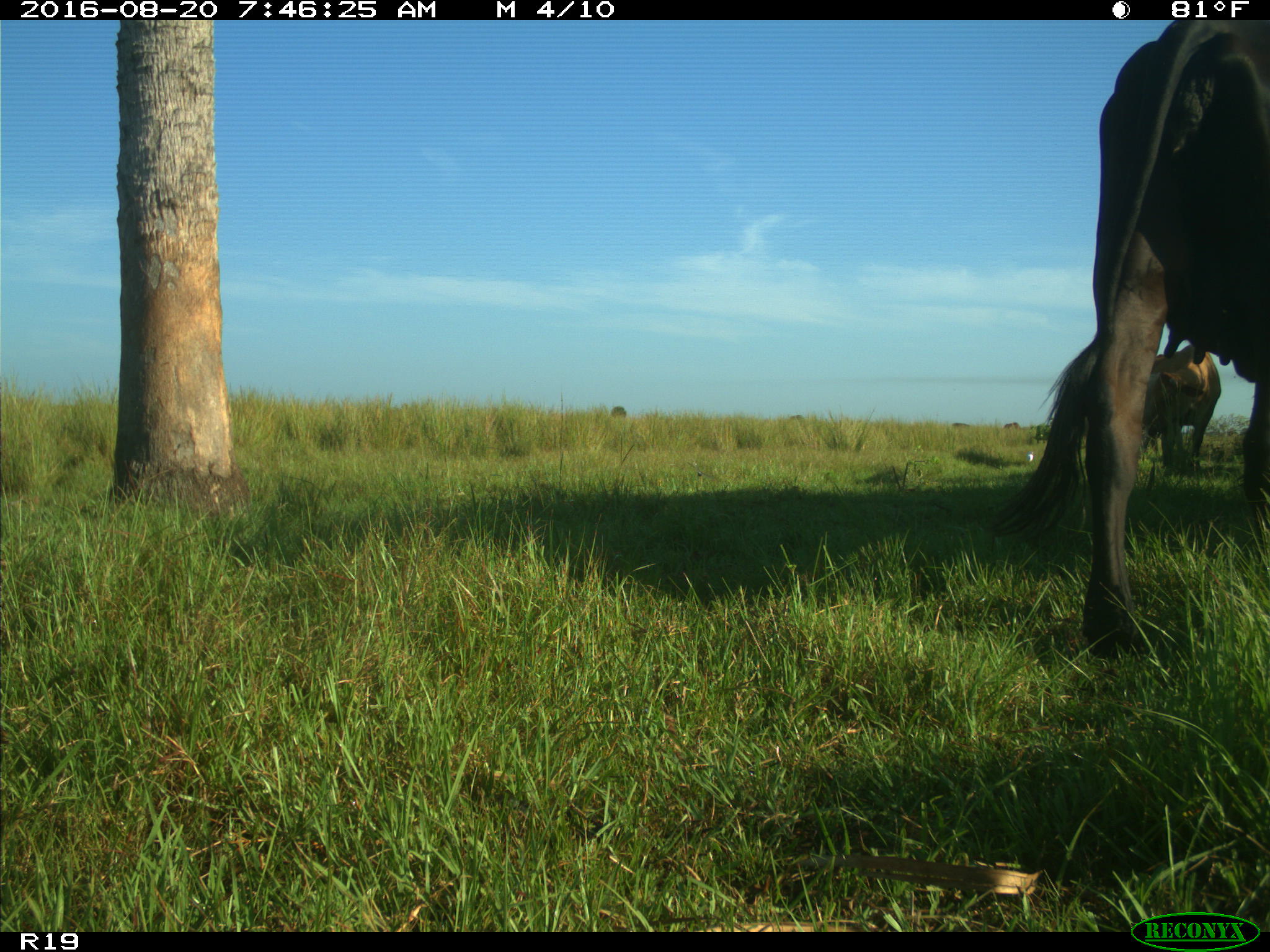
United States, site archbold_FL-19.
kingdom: Animalia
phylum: Chordata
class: Mammalia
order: Artiodactyla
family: Bovidae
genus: Bos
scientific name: Bos taurus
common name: domestic cow